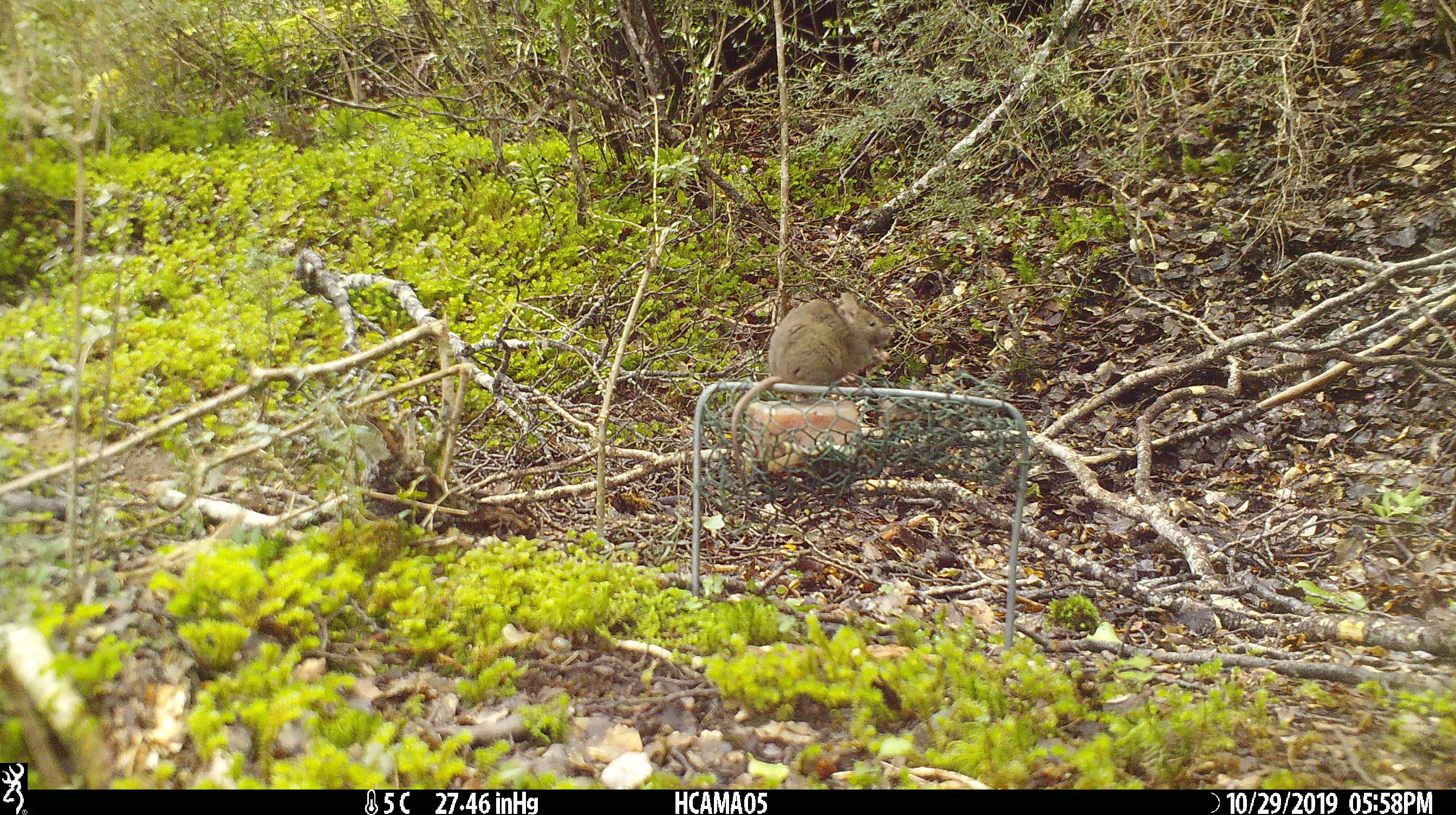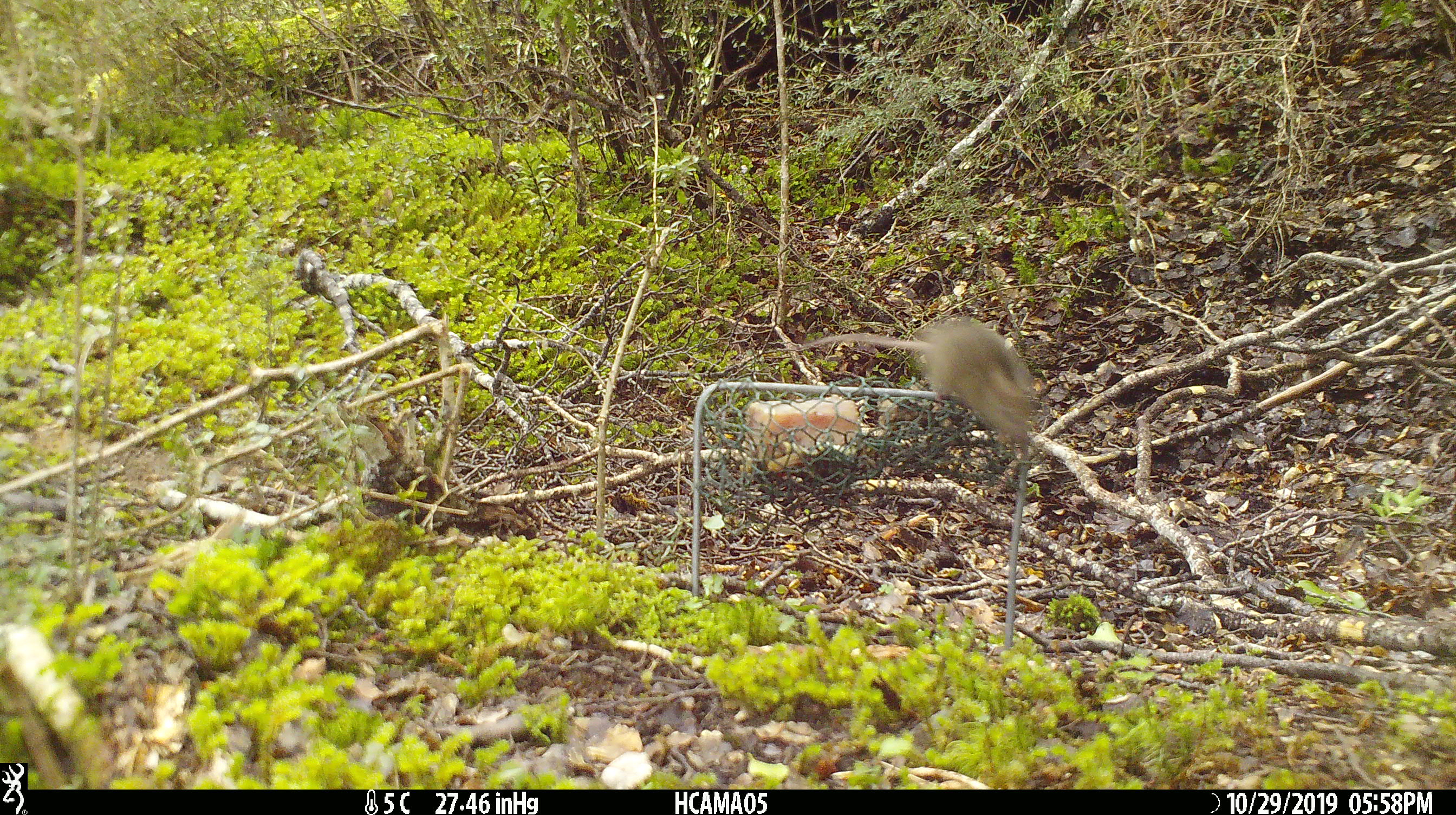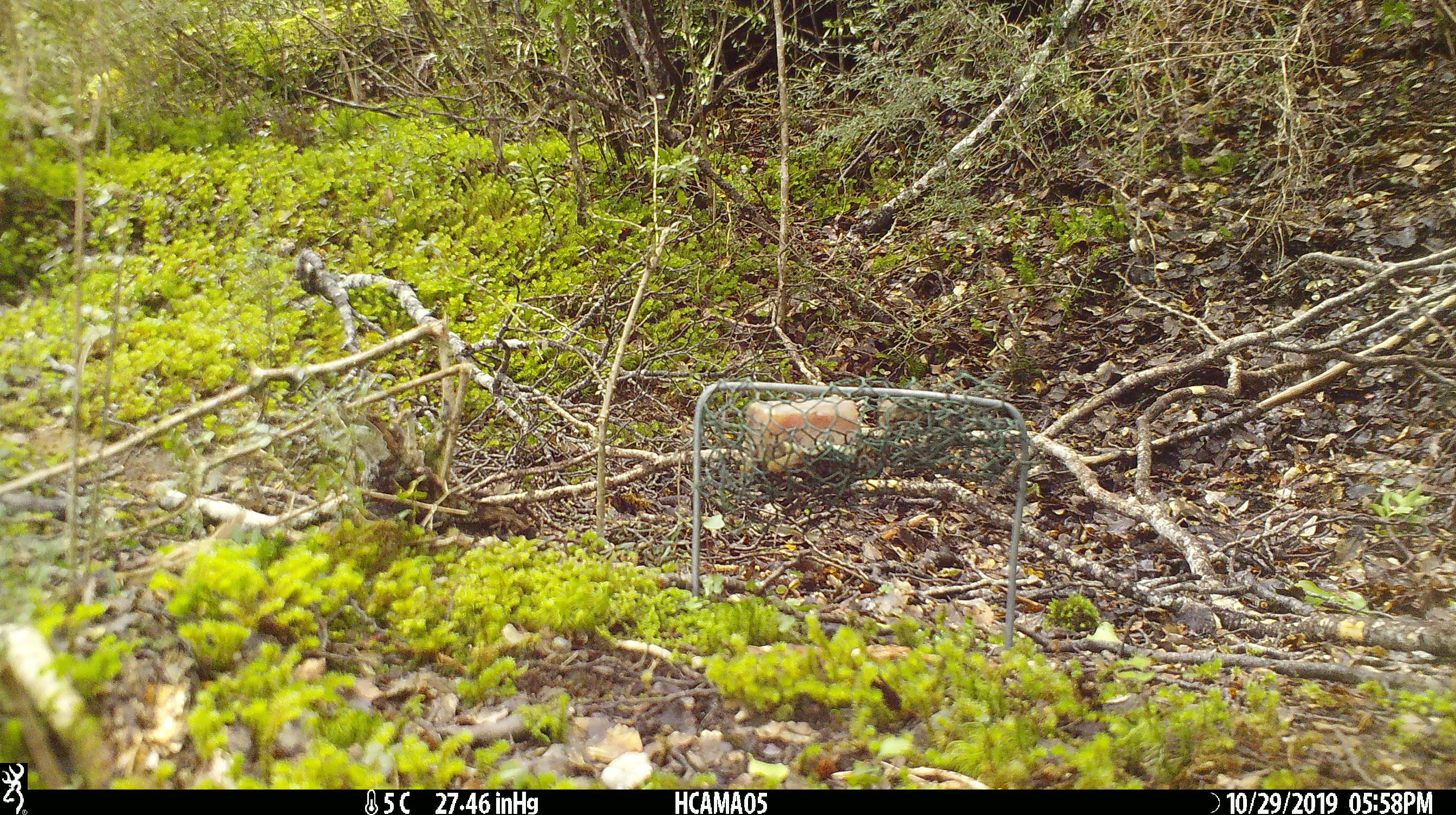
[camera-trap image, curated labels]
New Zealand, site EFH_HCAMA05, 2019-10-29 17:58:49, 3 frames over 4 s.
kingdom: Animalia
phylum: Chordata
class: Mammalia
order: Rodentia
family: Muridae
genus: Mus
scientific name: Mus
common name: mouse